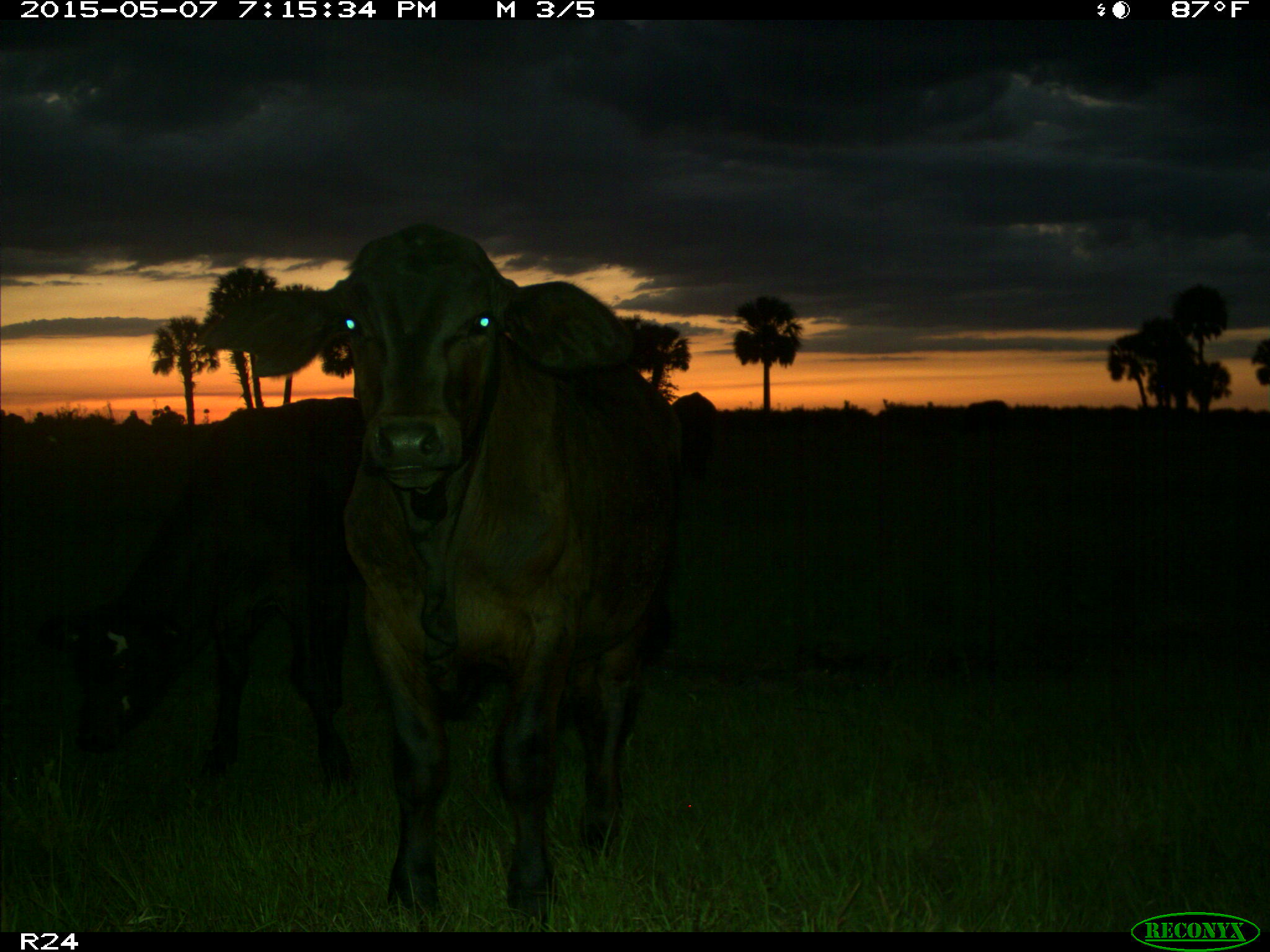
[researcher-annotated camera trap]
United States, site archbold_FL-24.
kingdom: Animalia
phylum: Chordata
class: Mammalia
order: Artiodactyla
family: Bovidae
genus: Bos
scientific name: Bos taurus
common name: domestic cow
Bos taurus (domestic cow).